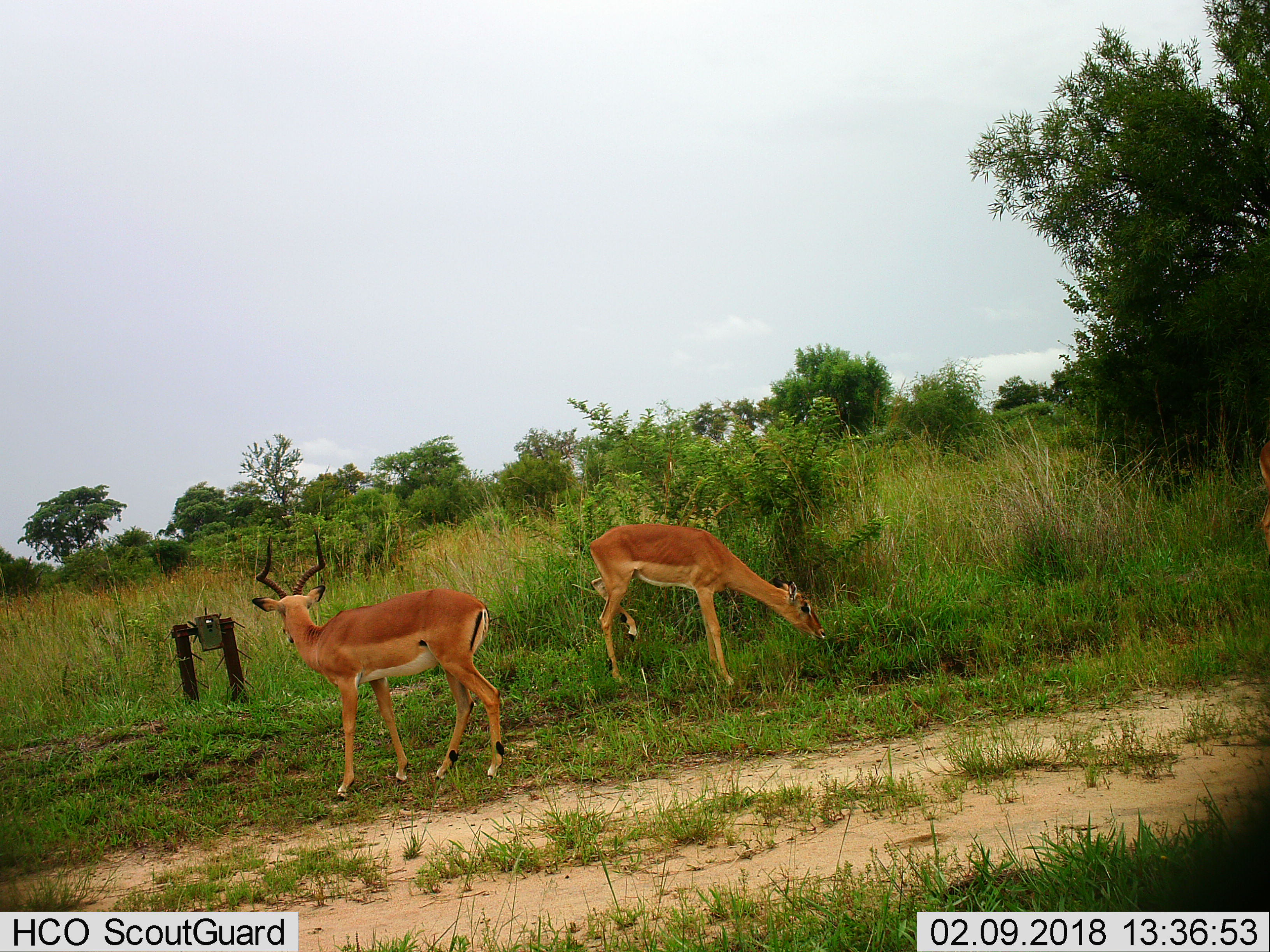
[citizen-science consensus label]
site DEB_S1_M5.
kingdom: Animalia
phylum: Chordata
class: Mammalia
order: Artiodactyla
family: Bovidae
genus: Aepyceros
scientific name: Aepyceros melampus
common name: impala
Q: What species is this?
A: Impala (Aepyceros melampus).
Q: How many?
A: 2.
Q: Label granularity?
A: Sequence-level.